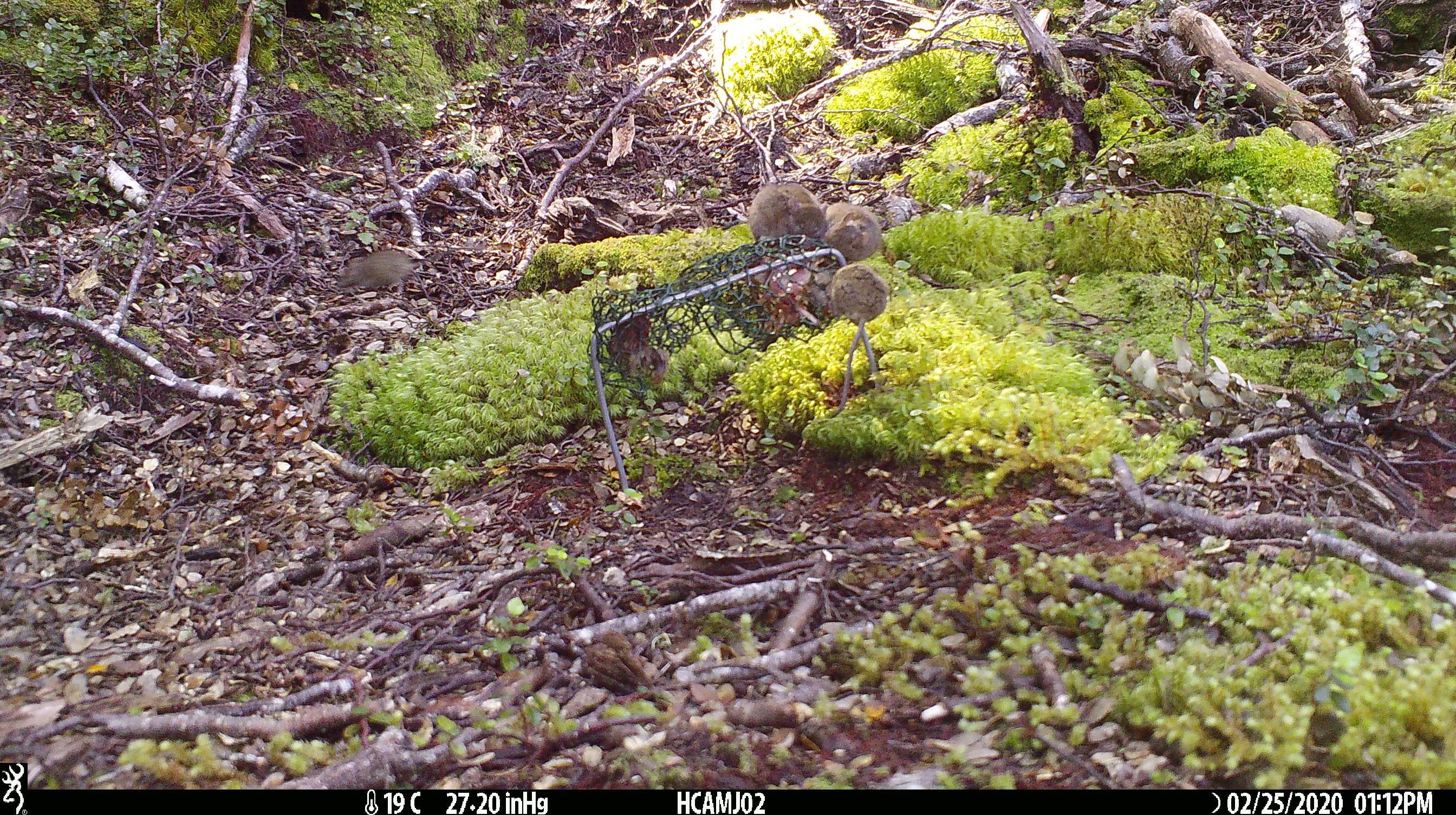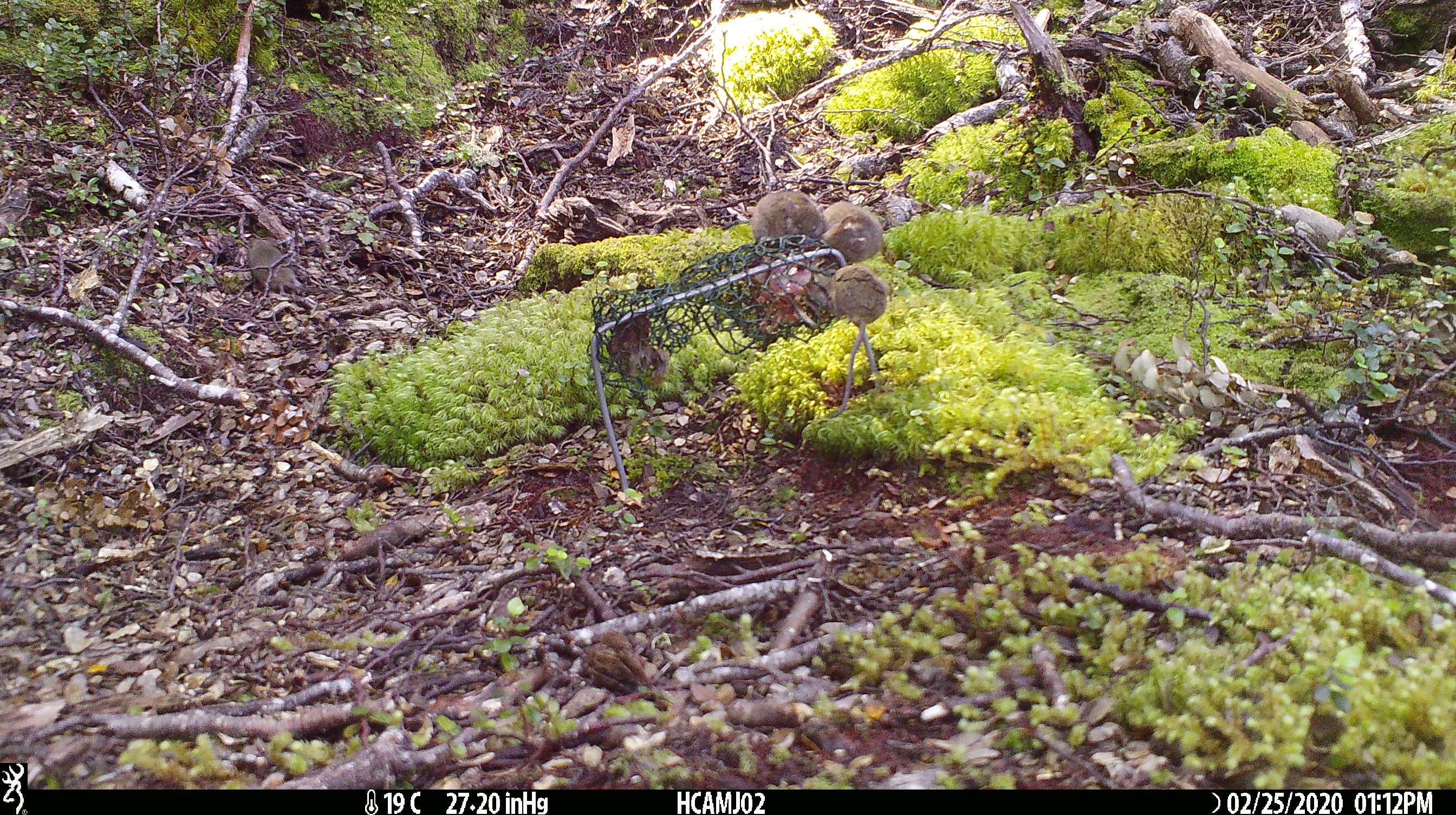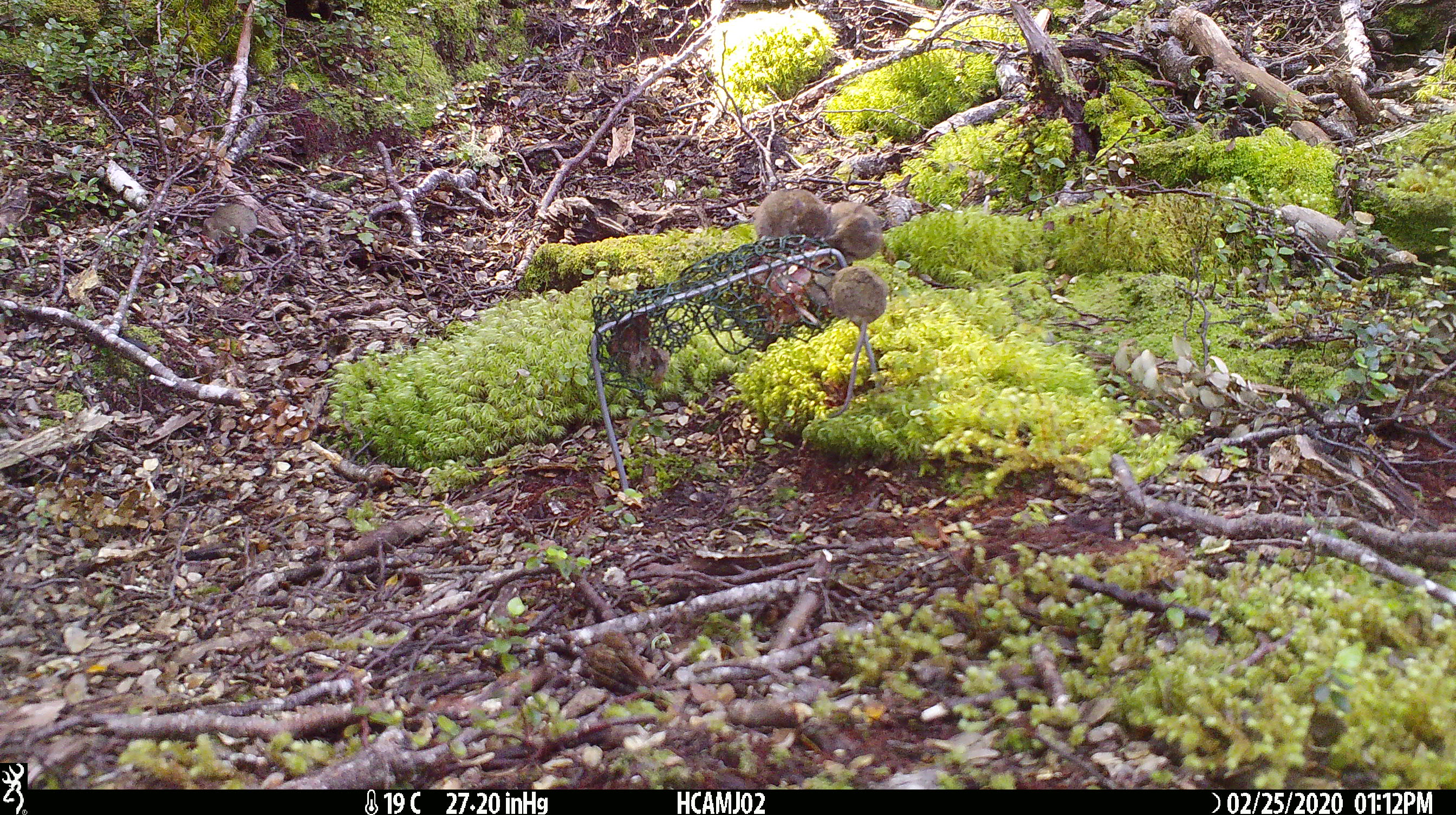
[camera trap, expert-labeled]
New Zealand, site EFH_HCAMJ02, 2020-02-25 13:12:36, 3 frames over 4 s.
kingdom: Animalia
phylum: Chordata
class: Mammalia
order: Rodentia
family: Muridae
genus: Mus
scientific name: Mus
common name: mouse